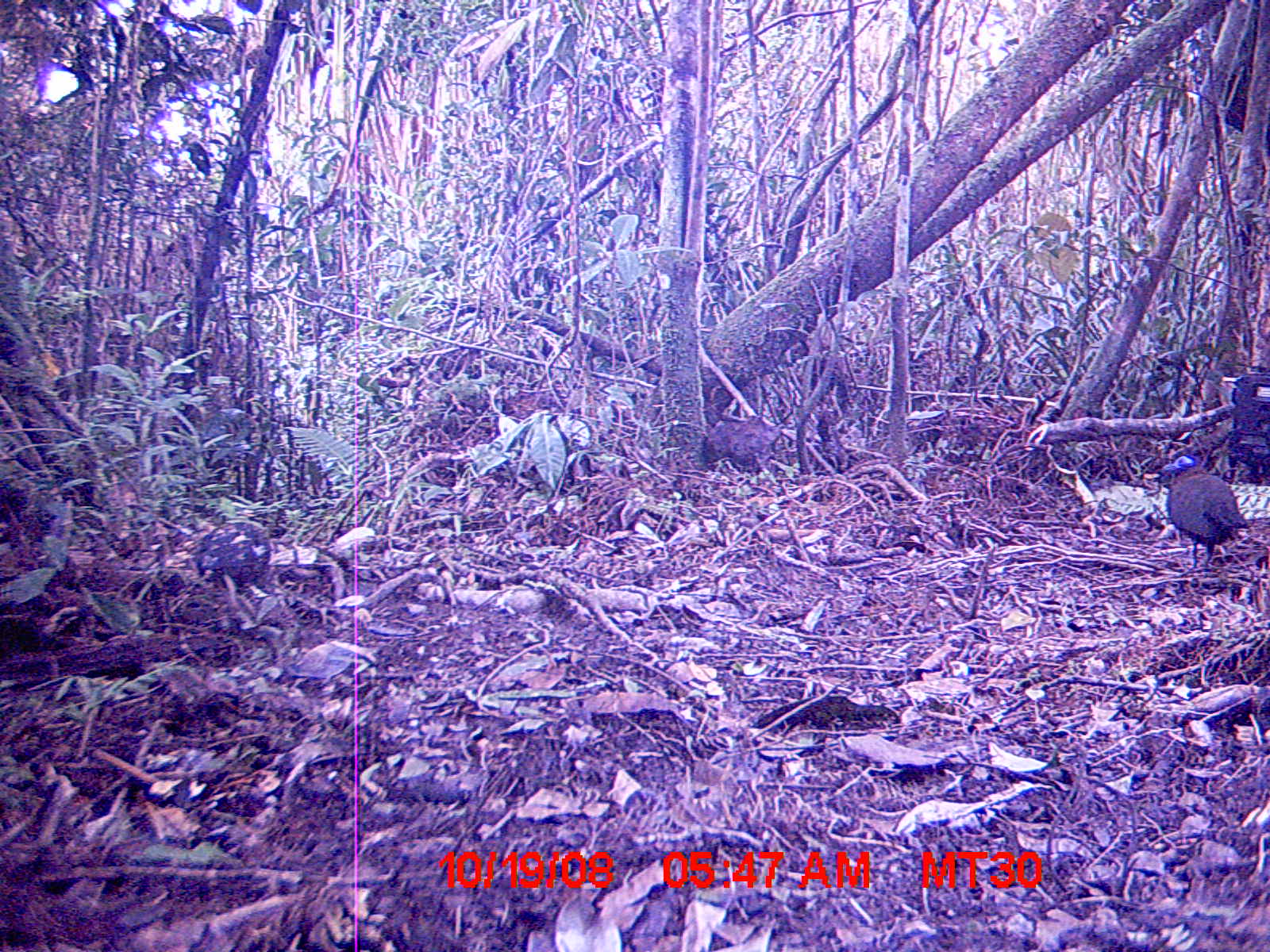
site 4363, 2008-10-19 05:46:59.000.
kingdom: Animalia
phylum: Chordata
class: Aves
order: Cuculiformes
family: Cuculidae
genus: Coua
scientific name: Coua serriana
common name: red-breasted coua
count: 1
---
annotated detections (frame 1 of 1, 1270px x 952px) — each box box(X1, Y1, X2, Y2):
coua serriana: box(1162, 452, 1251, 568)